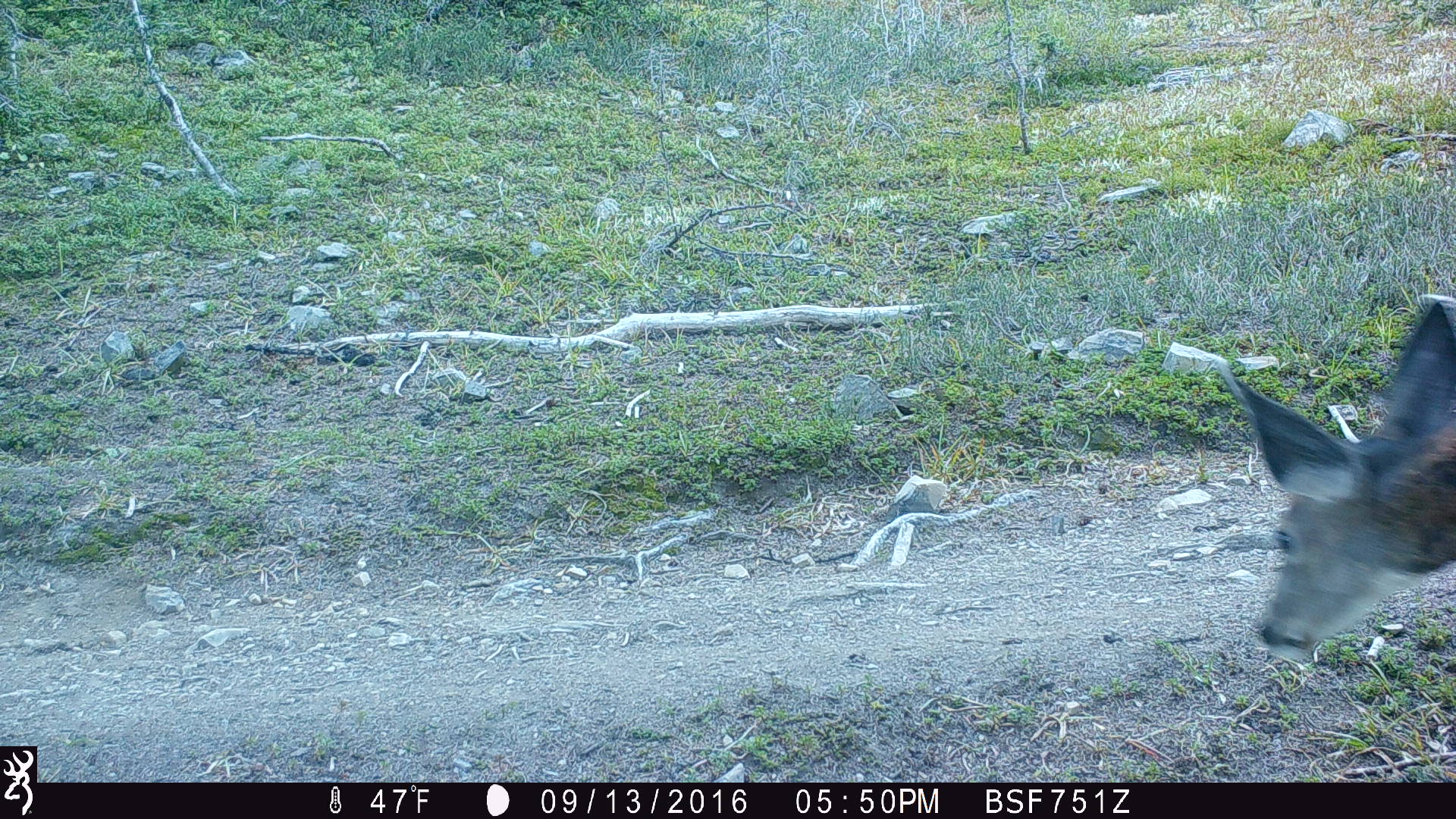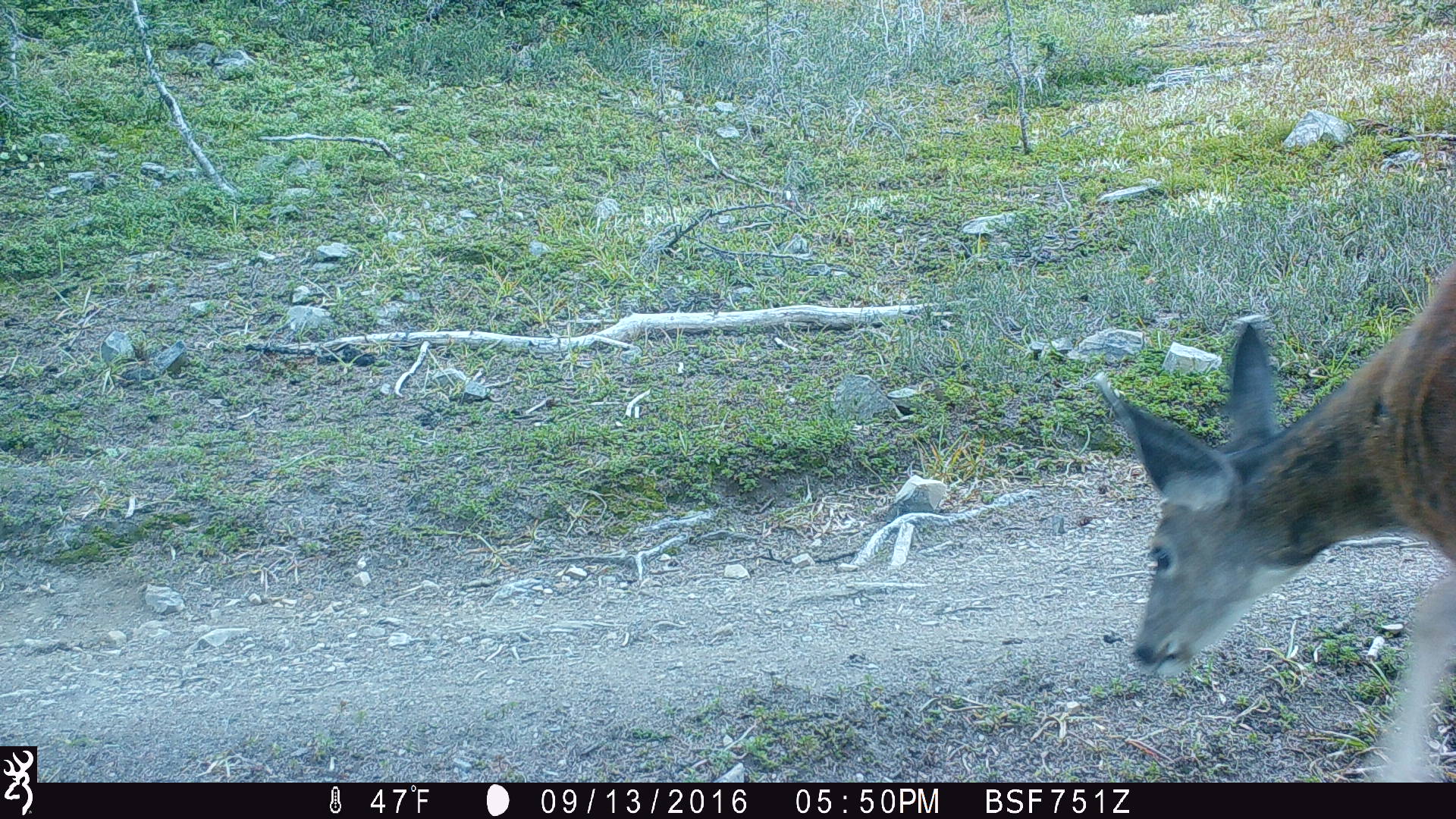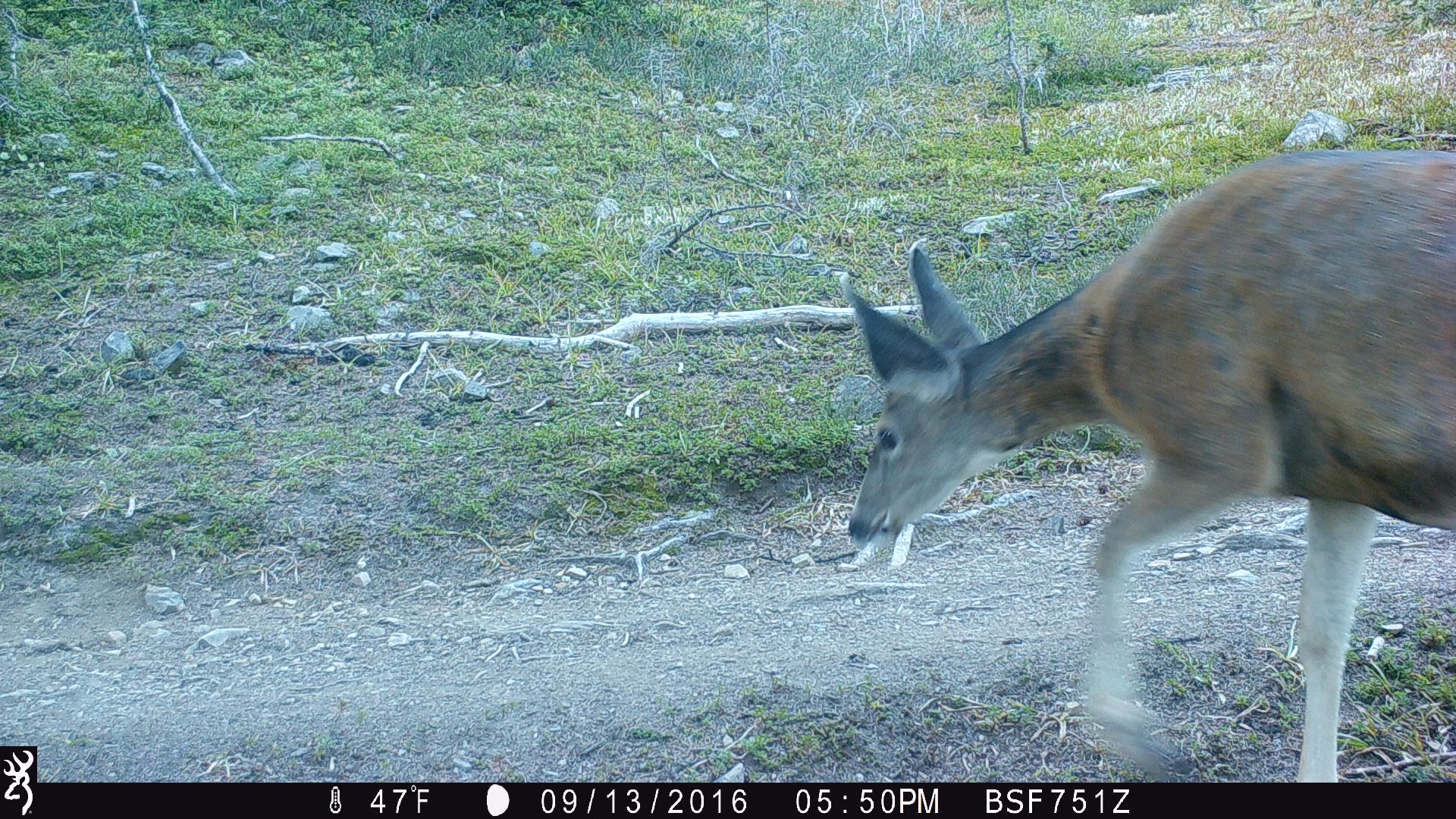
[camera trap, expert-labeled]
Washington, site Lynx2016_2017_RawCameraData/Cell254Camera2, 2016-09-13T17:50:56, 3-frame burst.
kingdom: Animalia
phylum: Chordata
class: Mammalia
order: Artiodactyla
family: Cervidae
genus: Odocoileus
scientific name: Odocoileus hemionus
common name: mule deer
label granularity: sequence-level